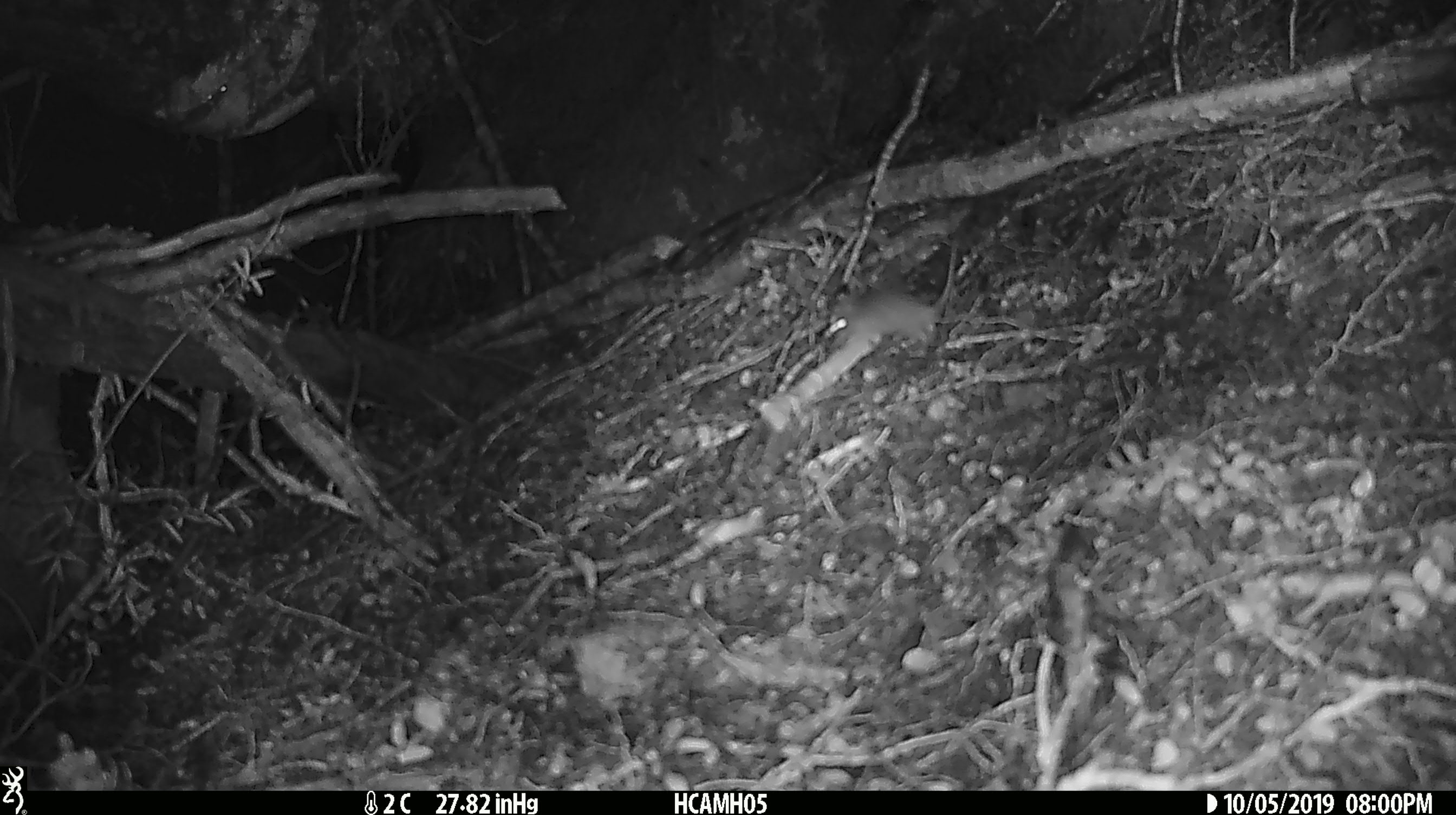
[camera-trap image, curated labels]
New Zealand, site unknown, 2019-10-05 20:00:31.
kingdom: Animalia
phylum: Chordata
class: Mammalia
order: Rodentia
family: Muridae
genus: Mus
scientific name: Mus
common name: mouse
Mouse (Mus).